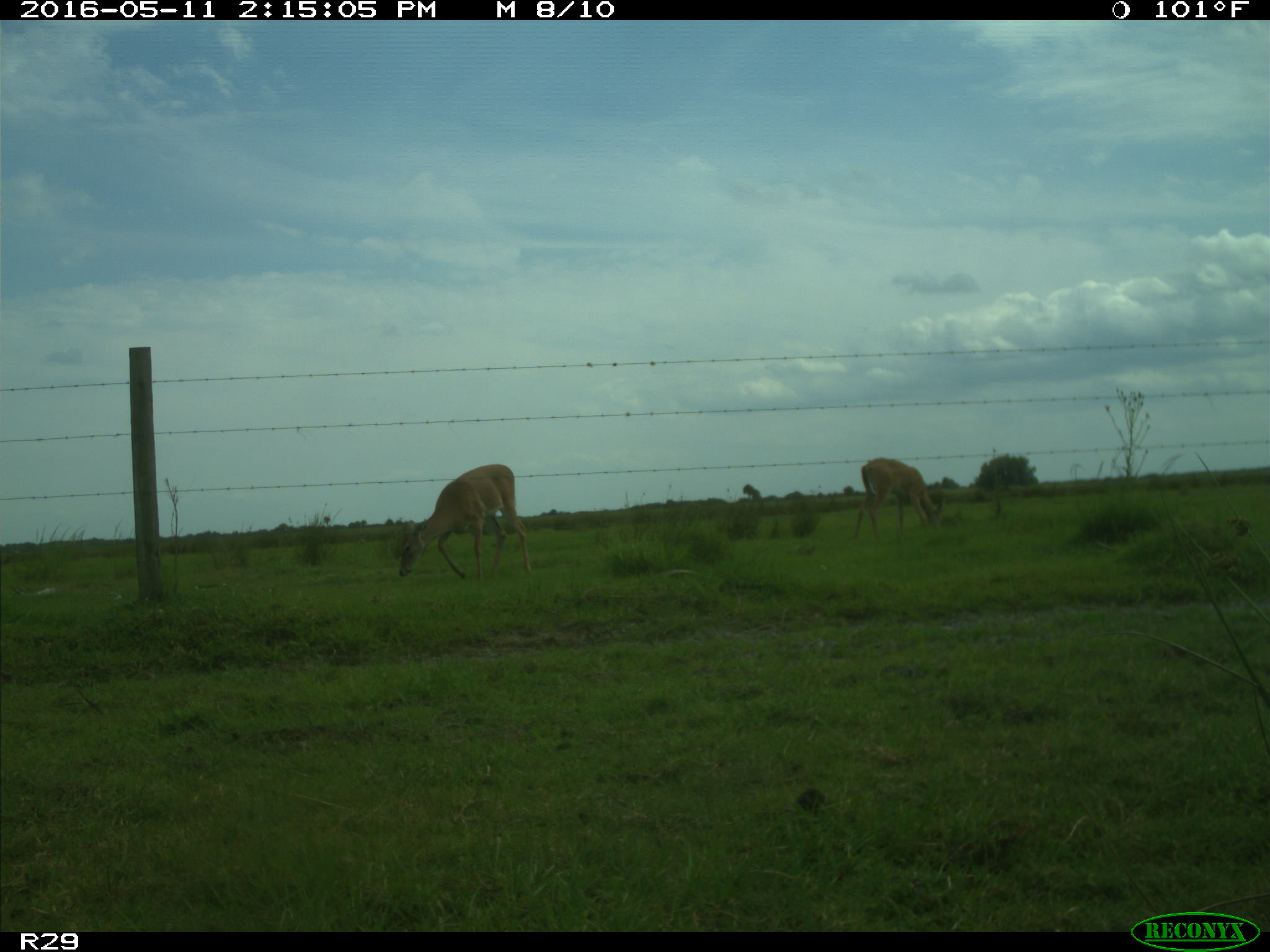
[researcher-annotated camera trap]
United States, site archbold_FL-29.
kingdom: Animalia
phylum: Chordata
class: Mammalia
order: Artiodactyla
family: Cervidae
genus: Odocoileus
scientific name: Odocoileus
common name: deer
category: unidentified deer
Unidentified deer (deer) (Odocoileus).